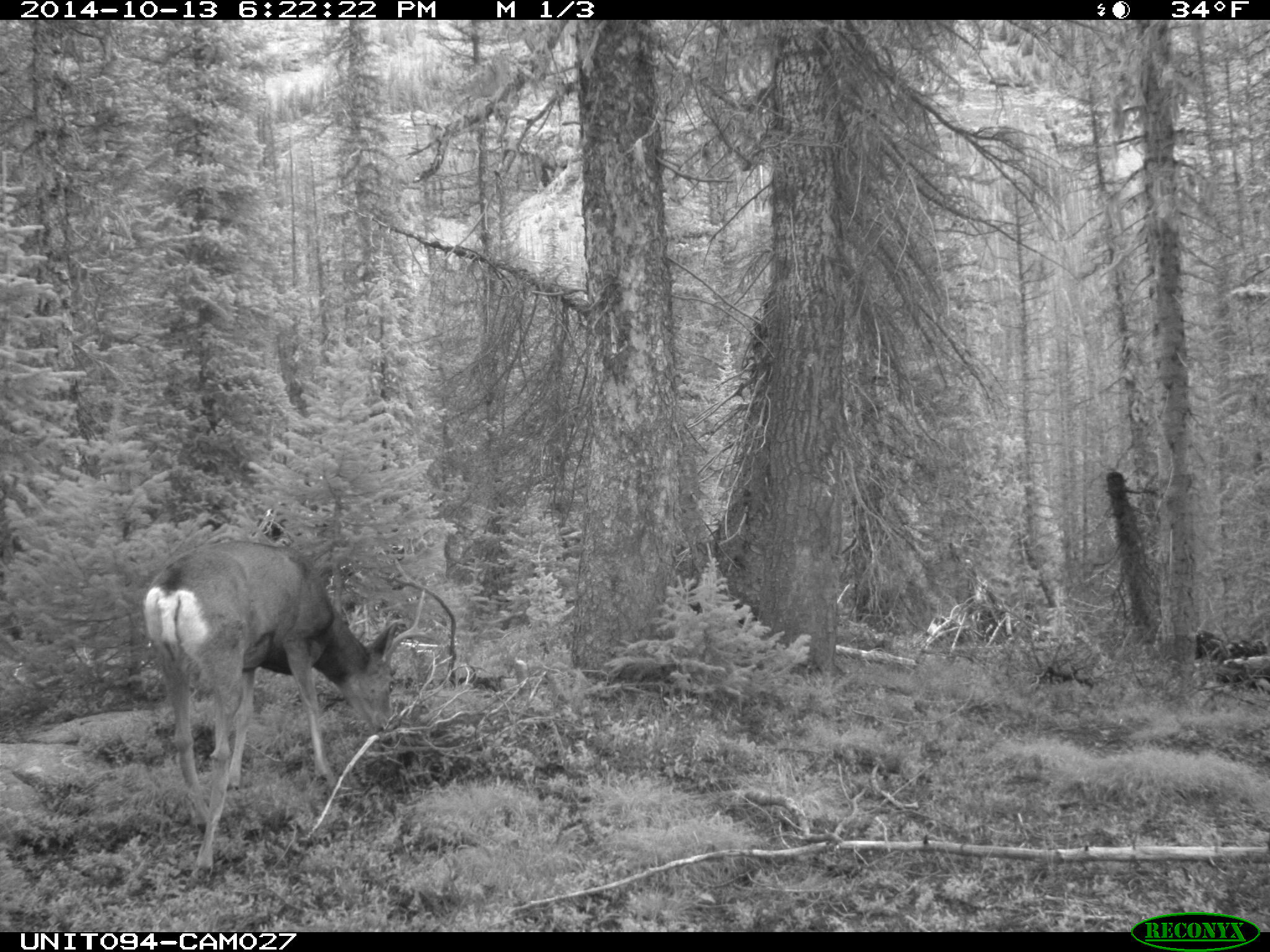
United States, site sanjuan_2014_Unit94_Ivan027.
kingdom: Animalia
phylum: Chordata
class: Mammalia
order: Artiodactyla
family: Cervidae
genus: Odocoileus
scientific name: Odocoileus hemionus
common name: mule deer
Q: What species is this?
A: Odocoileus hemionus (mule deer).